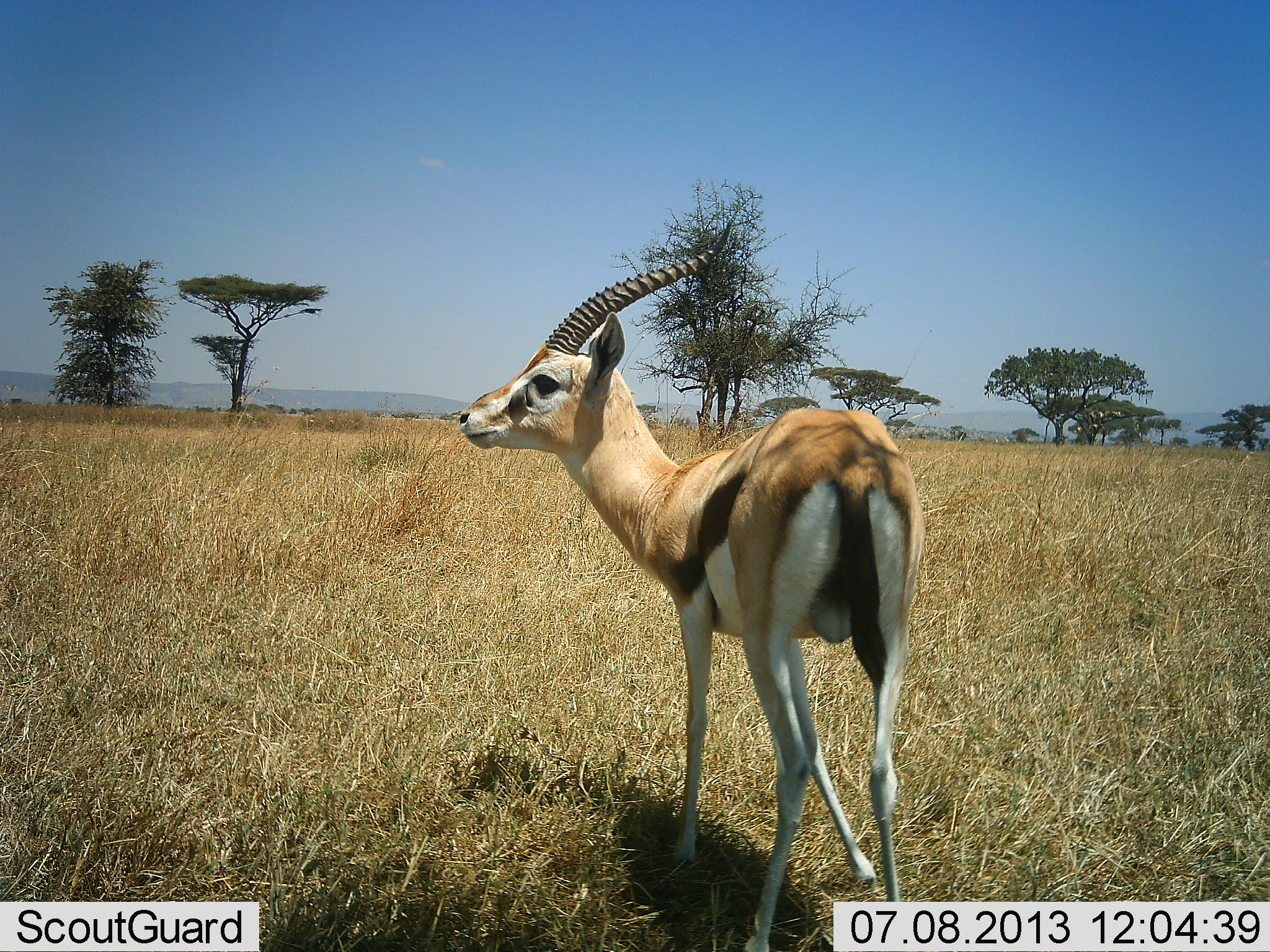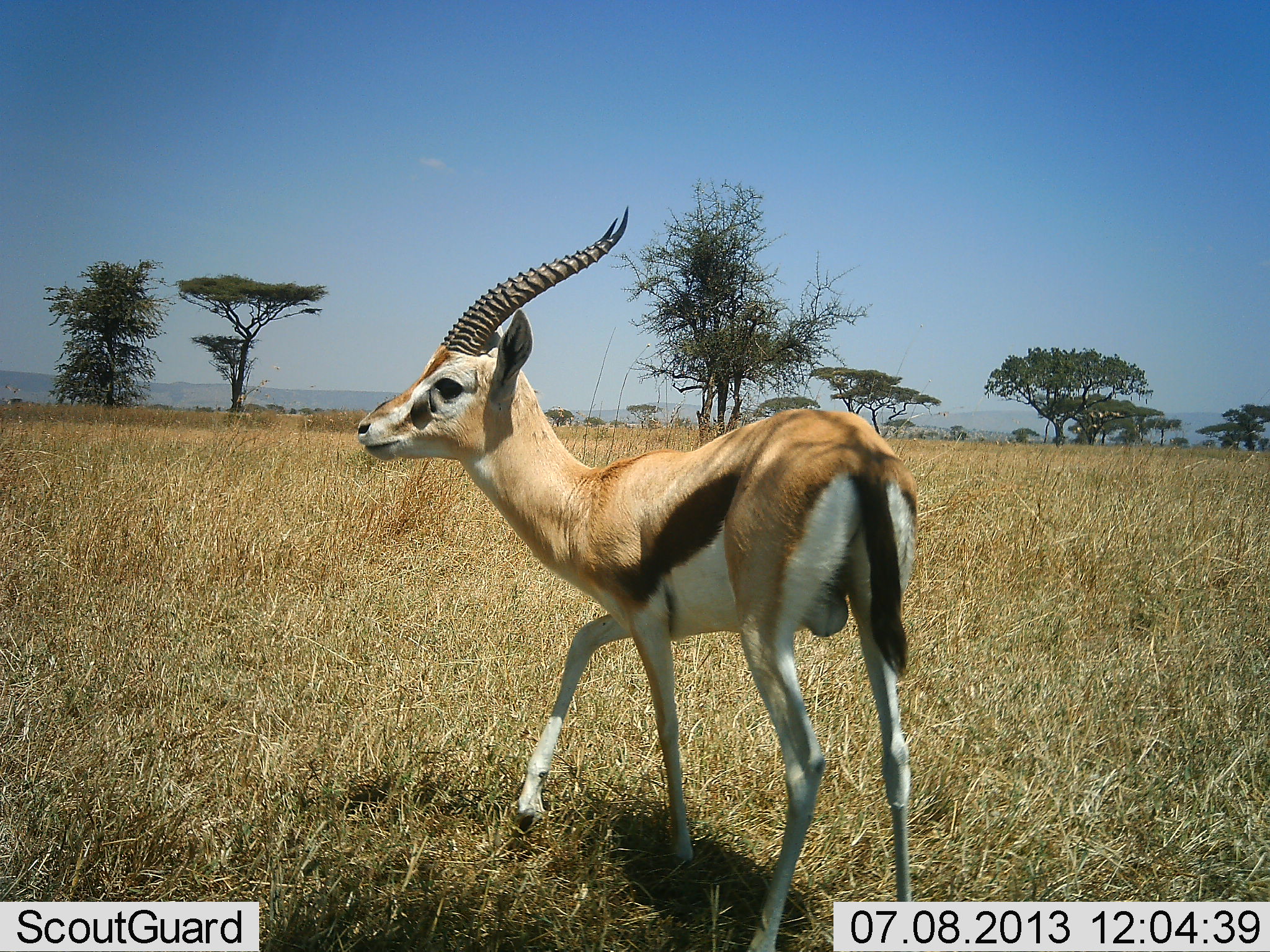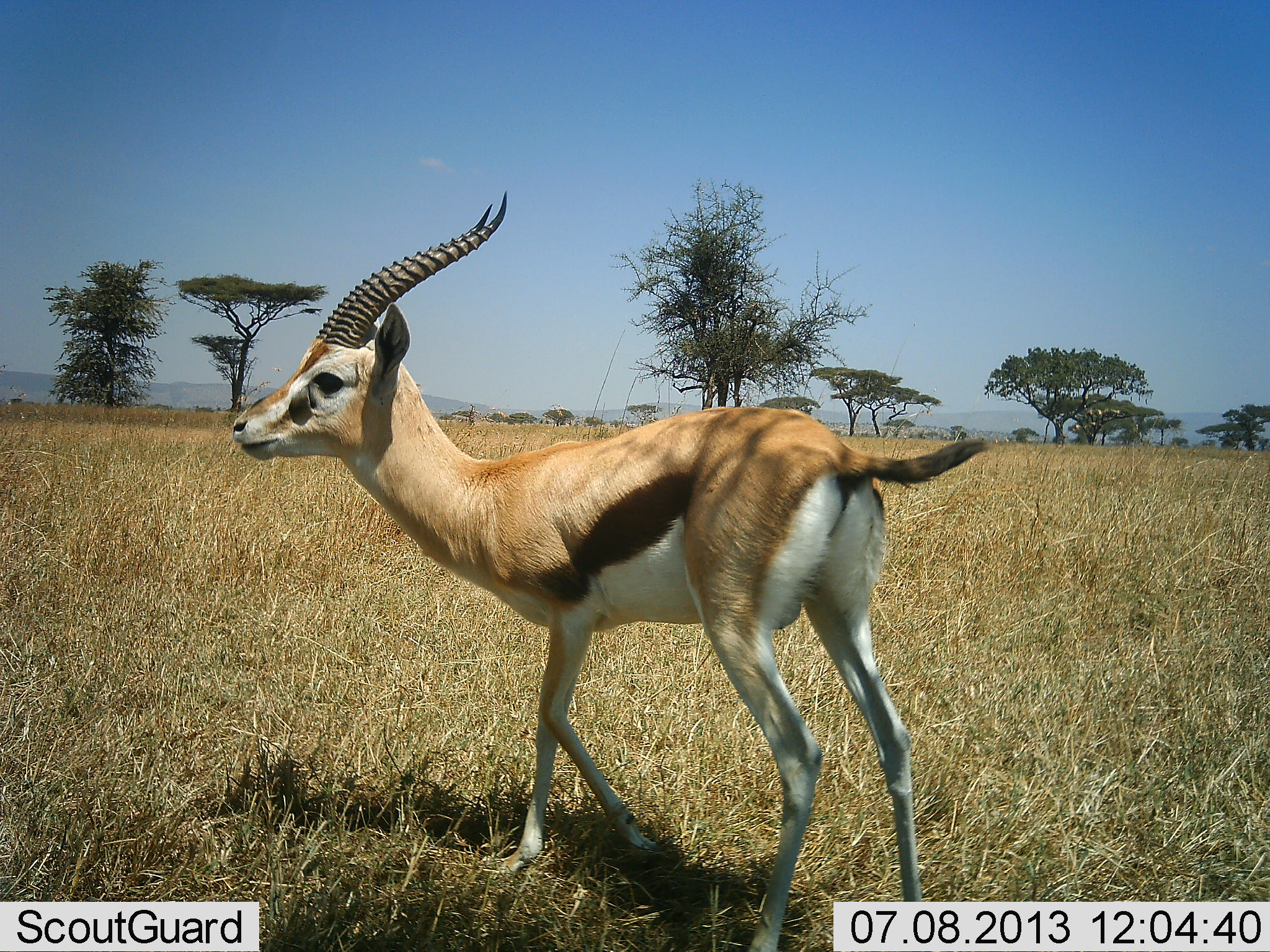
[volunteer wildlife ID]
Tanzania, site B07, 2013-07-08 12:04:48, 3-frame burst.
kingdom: Animalia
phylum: Chordata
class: Mammalia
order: Artiodactyla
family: Bovidae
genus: Eudorcas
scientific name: Eudorcas thomsonii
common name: thomson's gazelle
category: gazellethomsons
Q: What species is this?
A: Gazellethomsons (thomson's gazelle) (Eudorcas thomsonii).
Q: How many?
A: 1.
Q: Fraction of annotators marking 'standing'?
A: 19%.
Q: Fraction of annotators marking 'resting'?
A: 0%.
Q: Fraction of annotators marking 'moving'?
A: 90%.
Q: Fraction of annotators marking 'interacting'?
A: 0%.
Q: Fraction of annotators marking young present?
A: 0%.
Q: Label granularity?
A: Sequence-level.